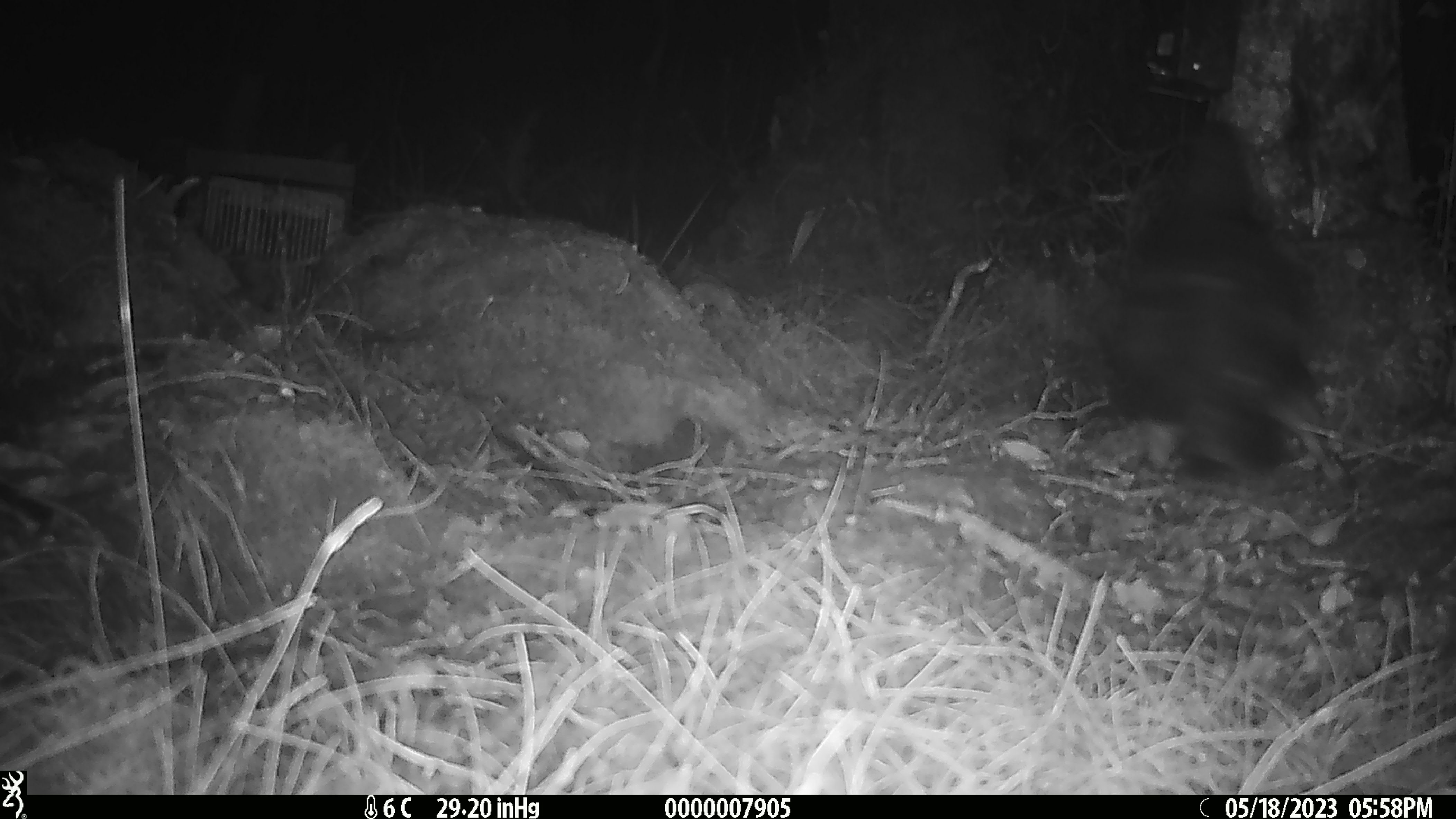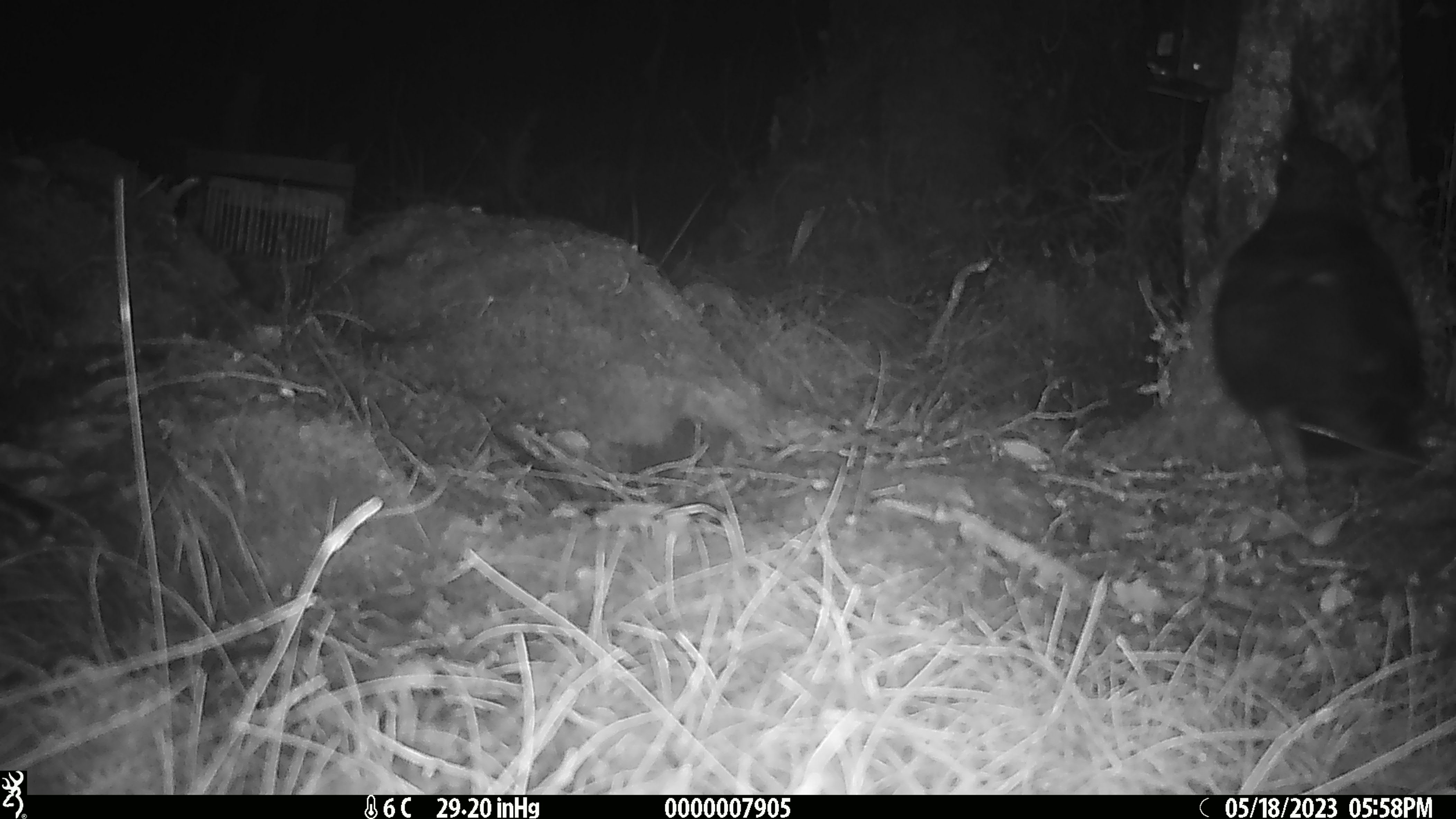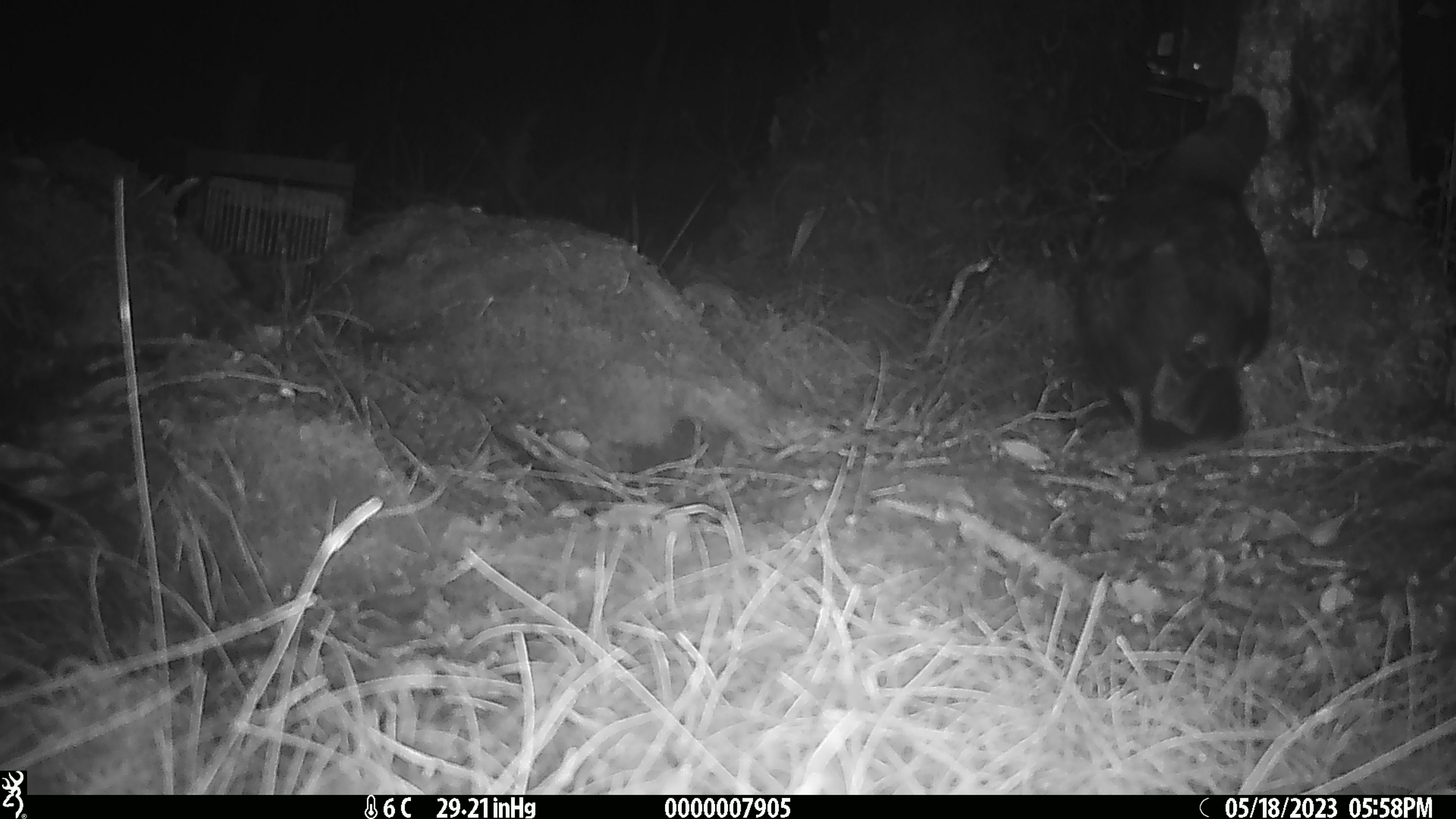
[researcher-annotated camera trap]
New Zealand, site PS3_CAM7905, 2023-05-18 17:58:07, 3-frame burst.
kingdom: Animalia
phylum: Chordata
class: Aves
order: Psittaciformes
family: Strigopidae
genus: Nestor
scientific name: Nestor notabilis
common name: kea